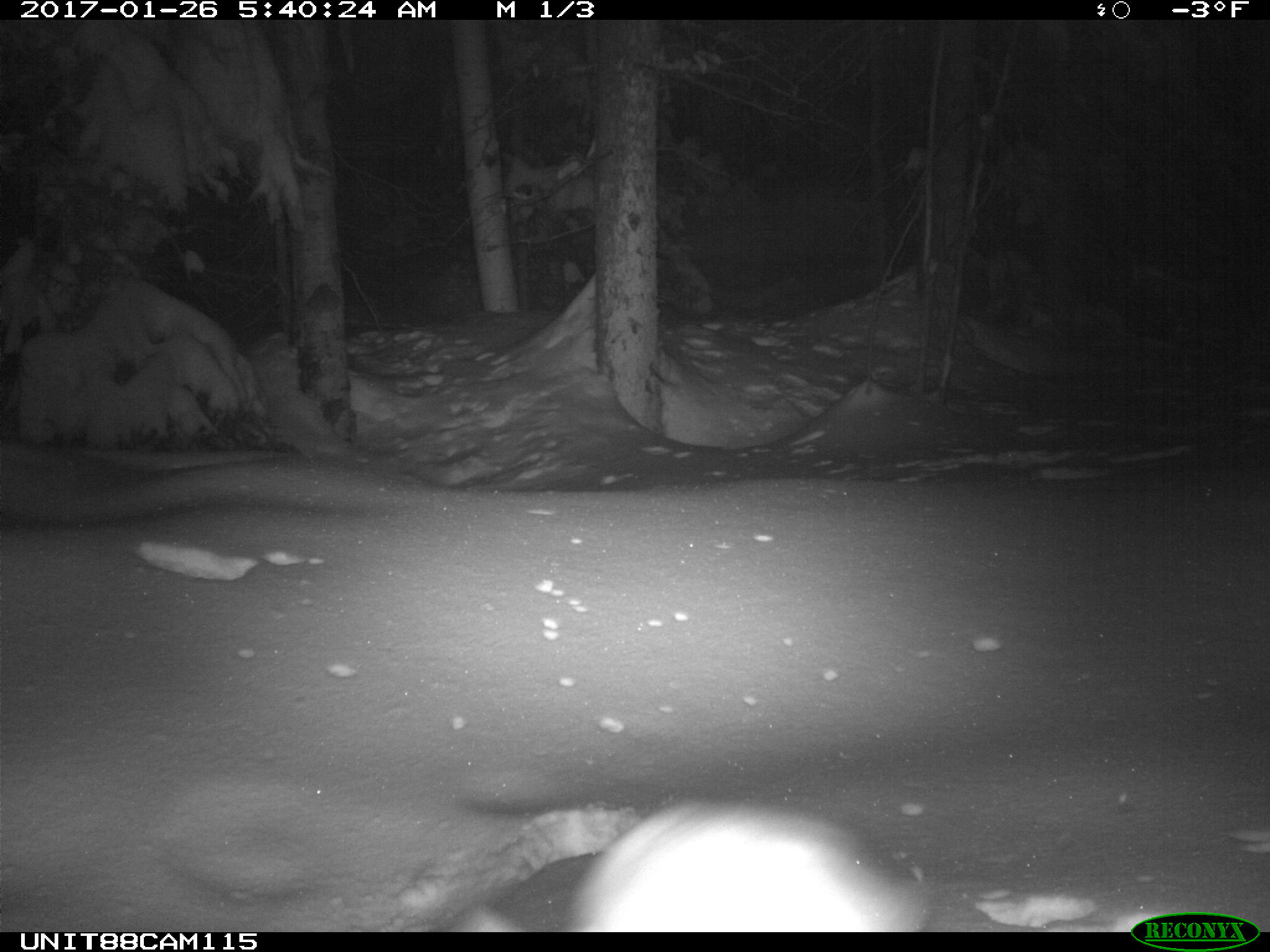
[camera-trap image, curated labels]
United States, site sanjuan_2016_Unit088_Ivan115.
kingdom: Animalia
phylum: Chordata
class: Mammalia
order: Lagomorpha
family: Leporidae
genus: Lepus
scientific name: Lepus americanus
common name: snowshoe hare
Lepus americanus (snowshoe hare).